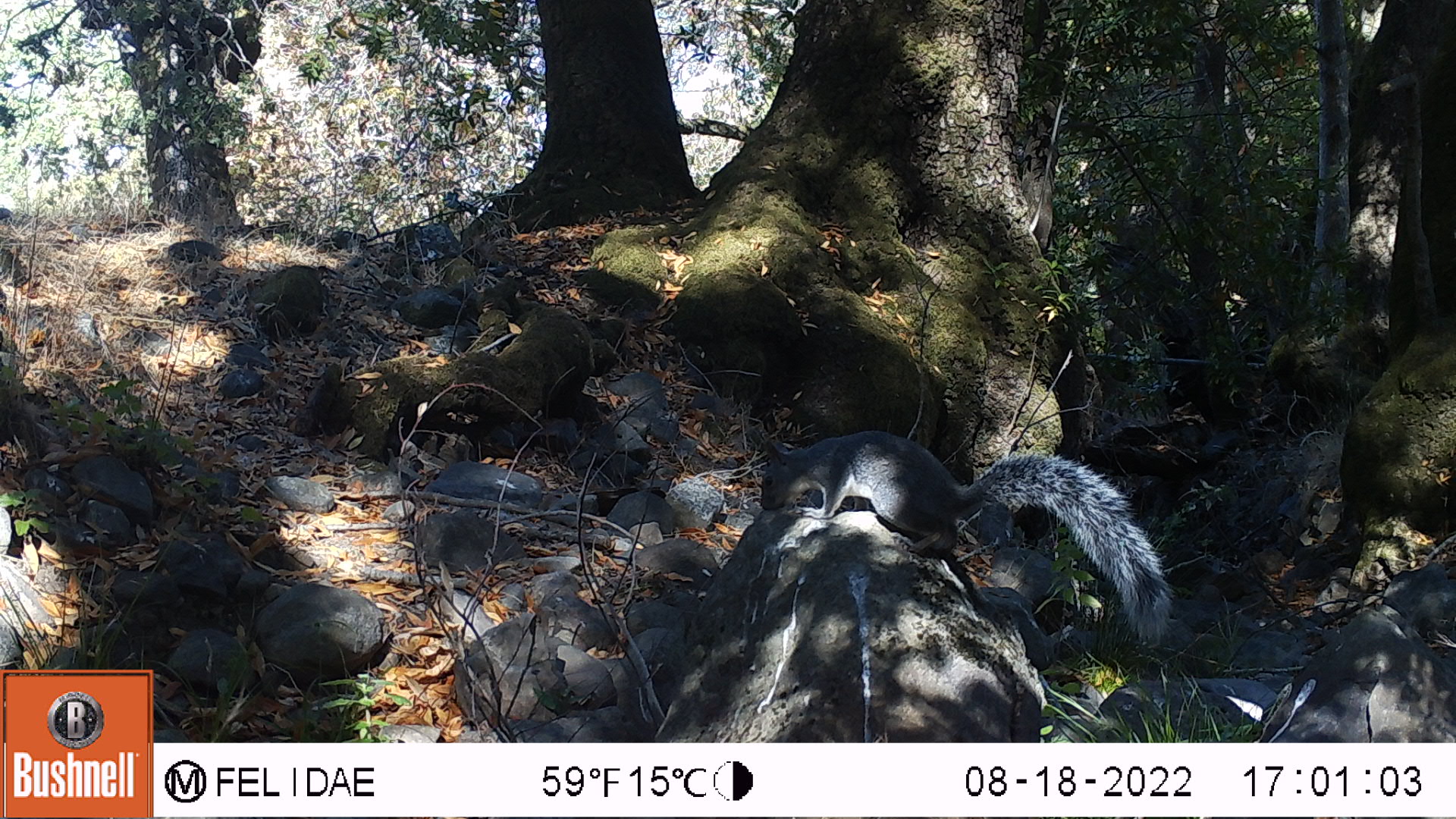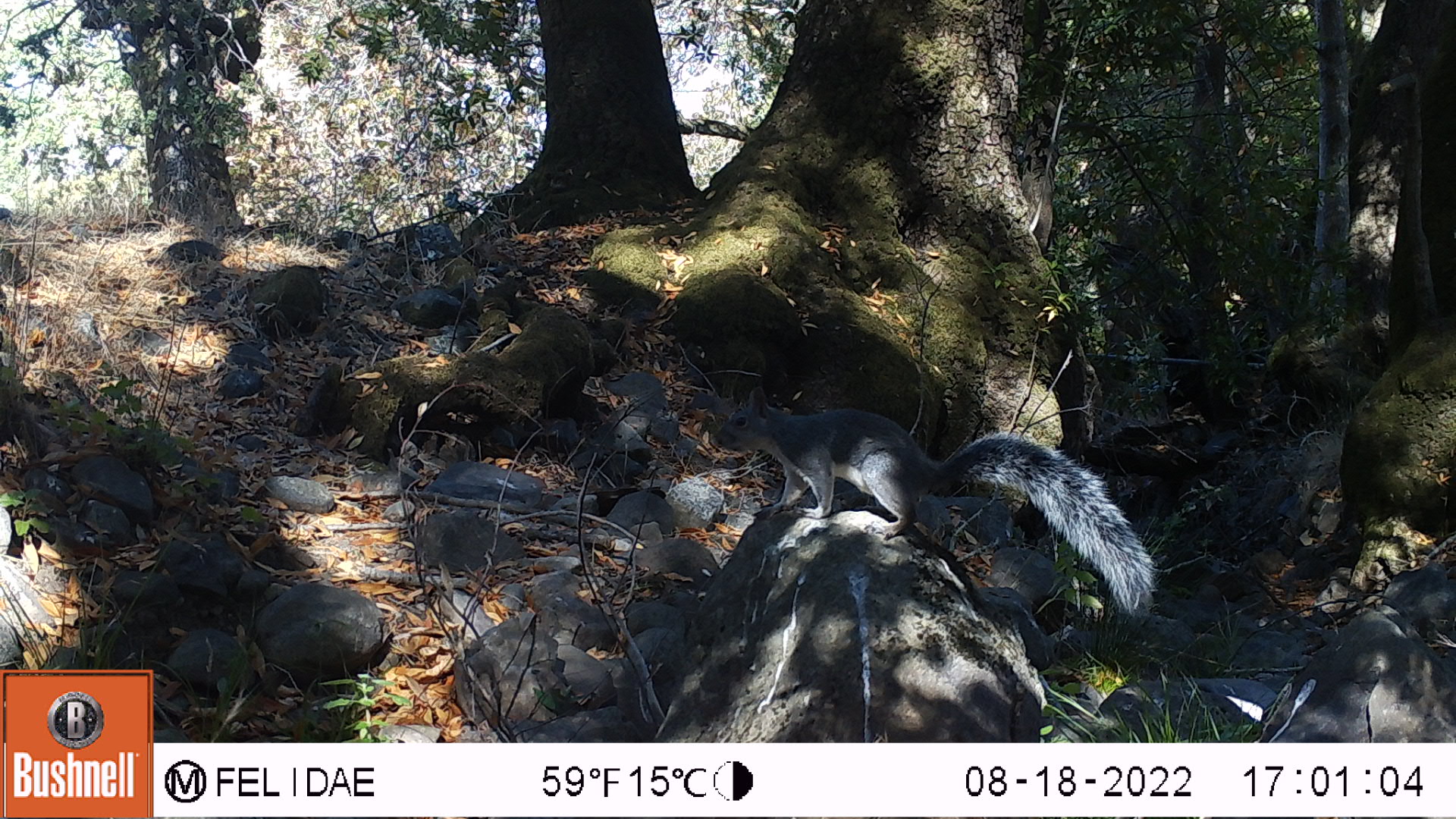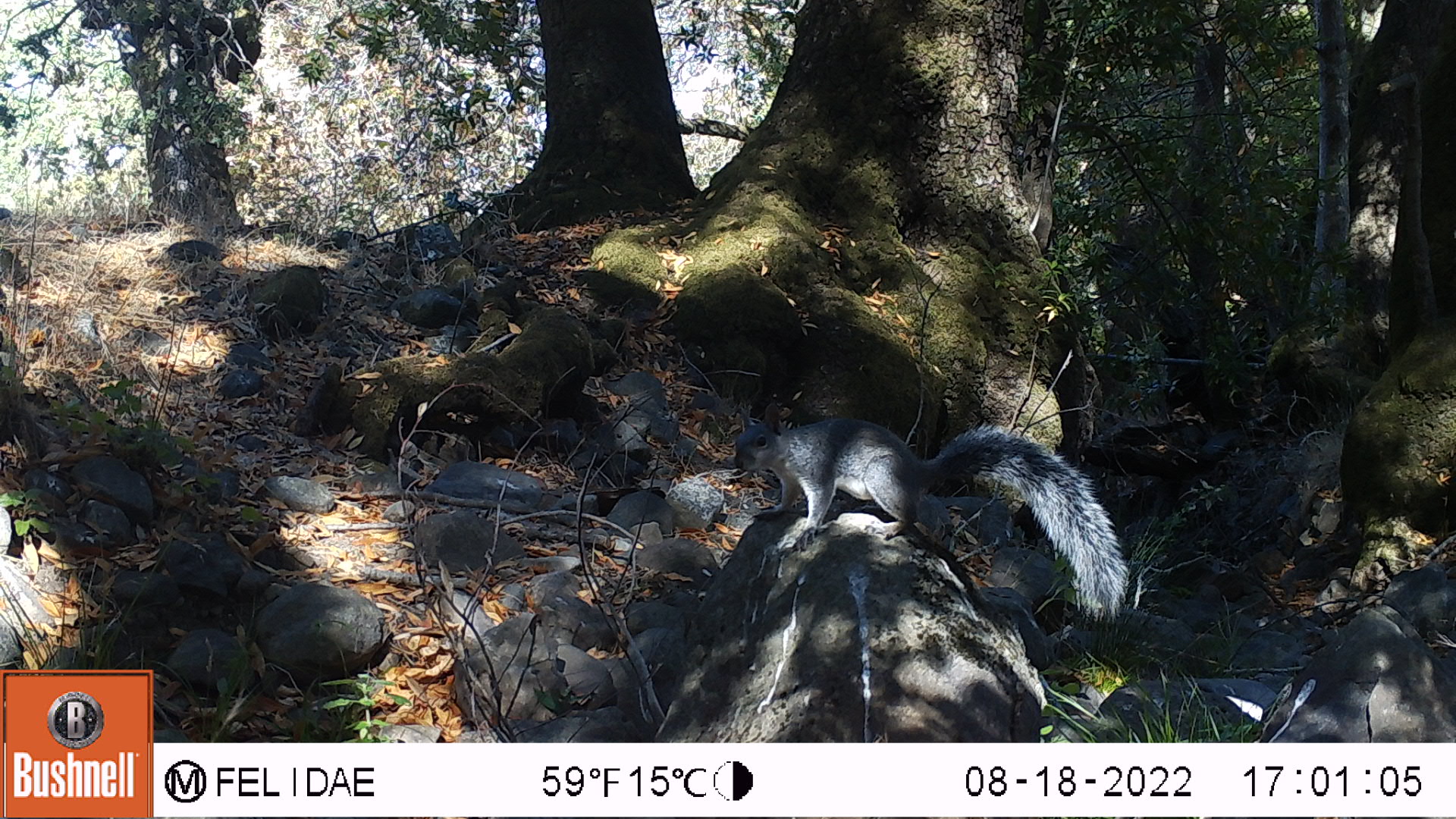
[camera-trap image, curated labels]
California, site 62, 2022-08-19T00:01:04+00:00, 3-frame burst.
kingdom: Animalia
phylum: Chordata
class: Mammalia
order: Rodentia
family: Sciuridae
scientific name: Sciuridae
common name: squirrel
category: unknown squirrel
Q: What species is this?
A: Unknown squirrel (squirrel) (Sciuridae).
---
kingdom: Animalia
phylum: Chordata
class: Mammalia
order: Rodentia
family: Sciuridae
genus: Sciurus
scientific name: Sciurus griseus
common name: western gray squirrel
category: western grey squirrel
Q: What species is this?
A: Western grey squirrel (western gray squirrel) (Sciurus griseus).